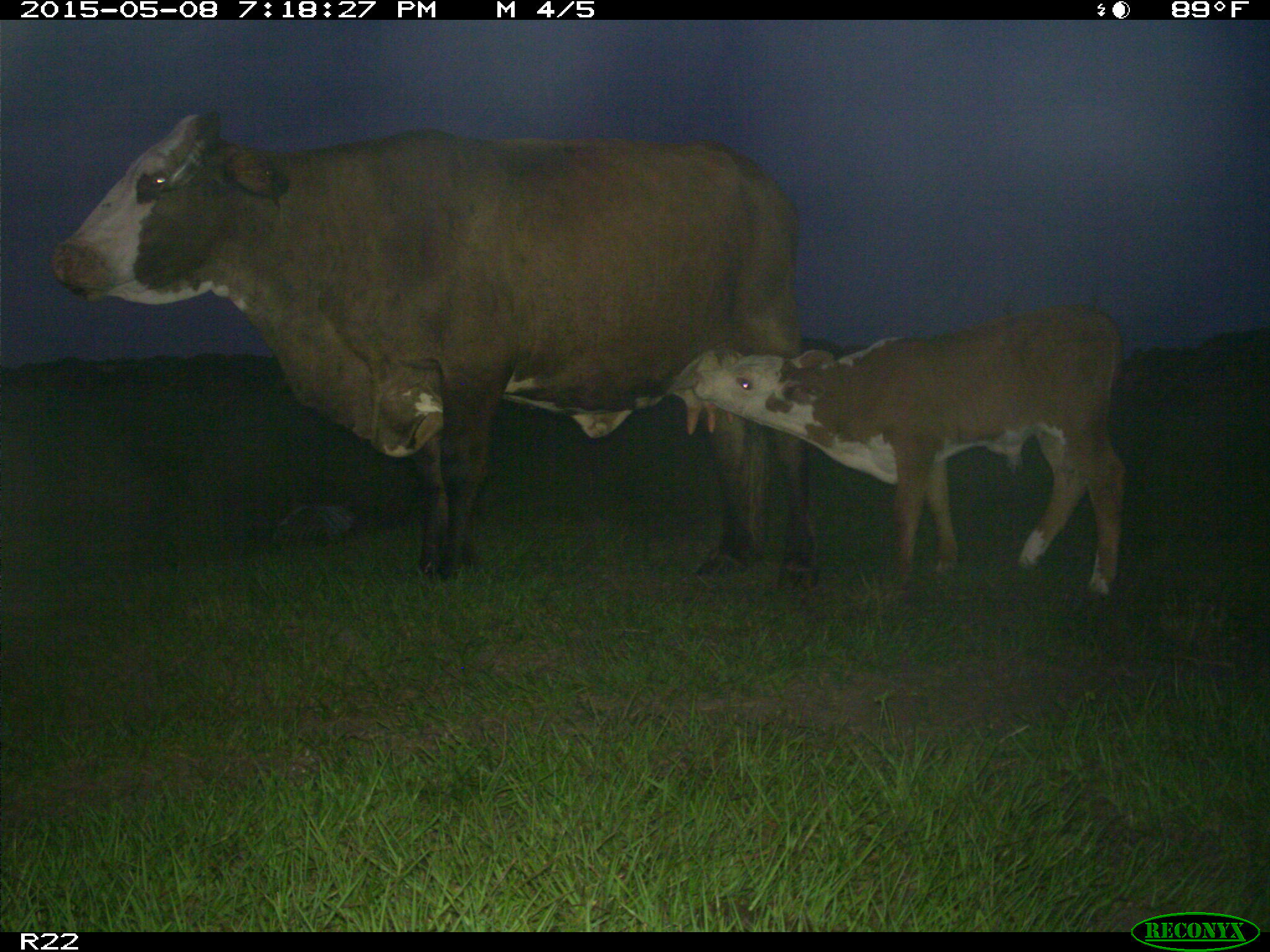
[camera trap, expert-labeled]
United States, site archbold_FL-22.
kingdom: Animalia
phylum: Chordata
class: Mammalia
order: Artiodactyla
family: Bovidae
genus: Bos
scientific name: Bos taurus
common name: domestic cow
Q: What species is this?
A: Bos taurus (domestic cow).